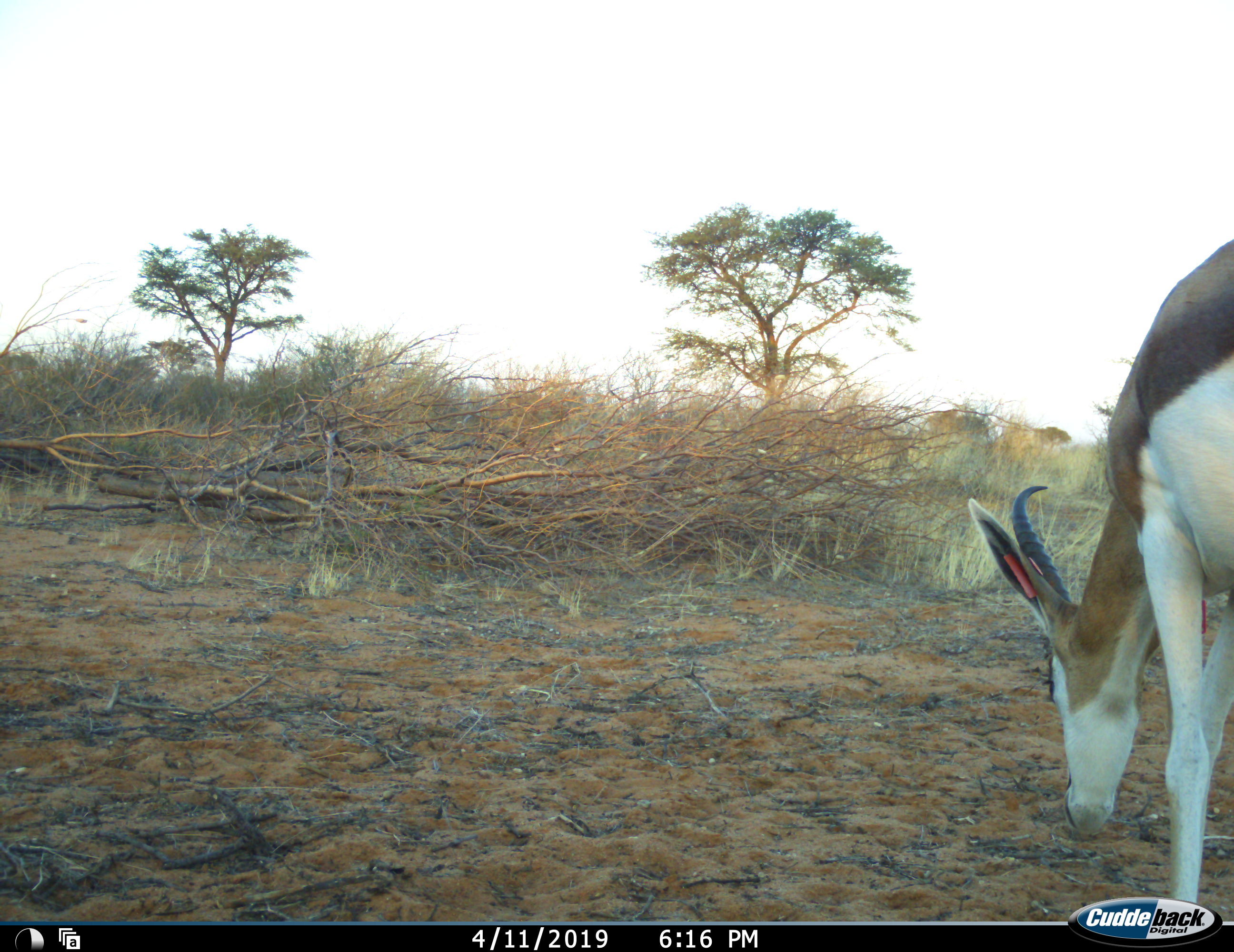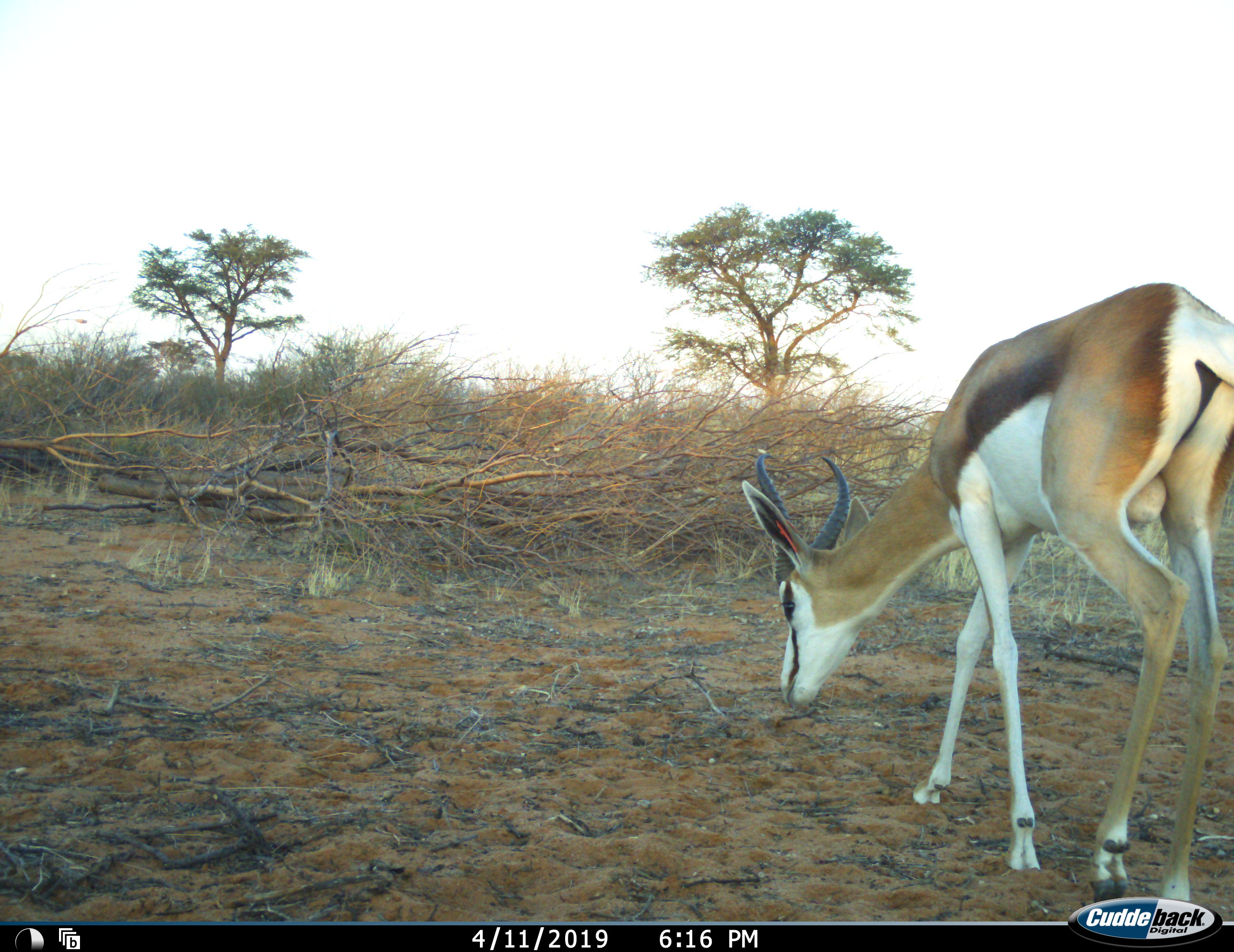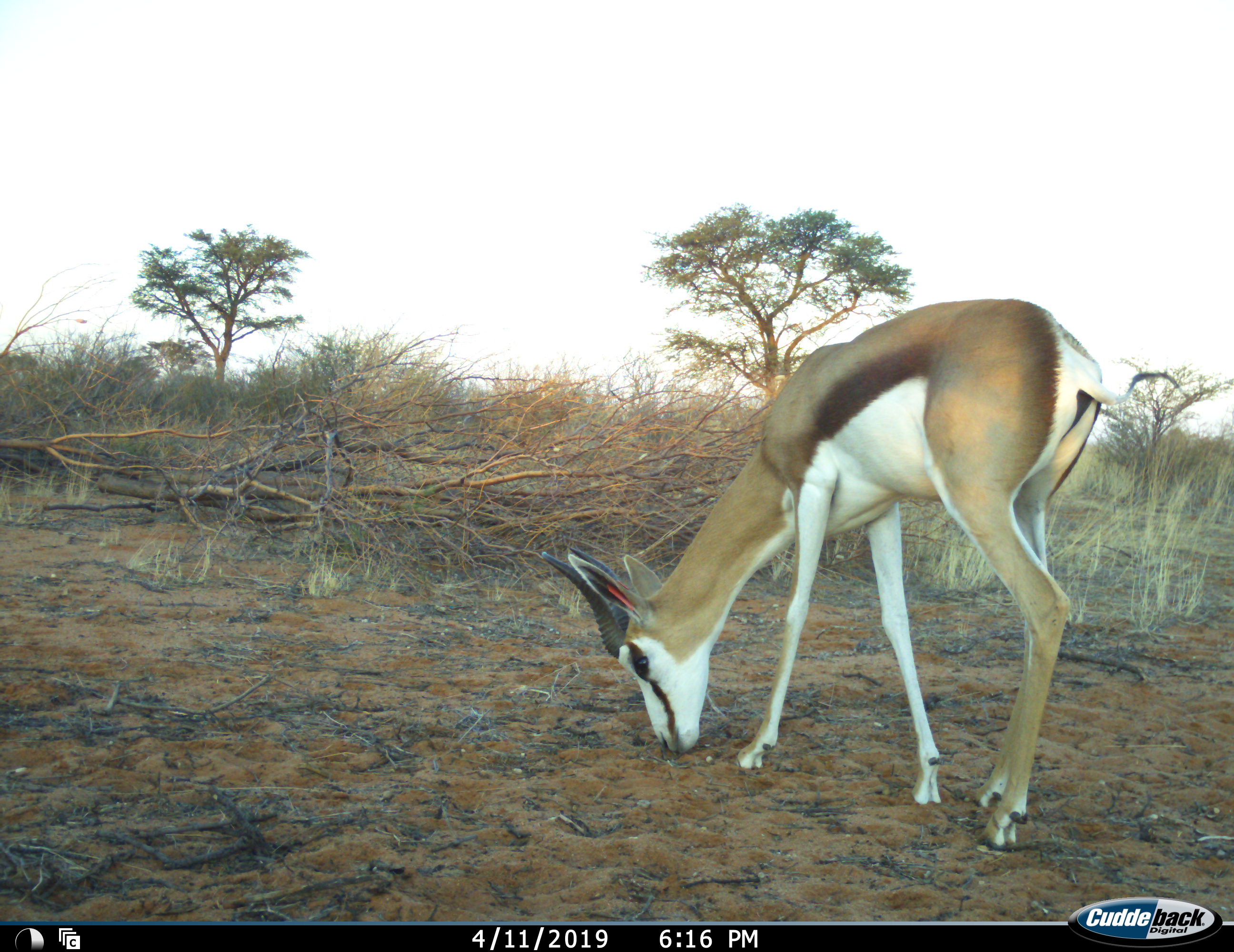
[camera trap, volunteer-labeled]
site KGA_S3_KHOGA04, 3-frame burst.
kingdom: Animalia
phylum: Chordata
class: Mammalia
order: Artiodactyla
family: Bovidae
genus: Antidorcas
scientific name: Antidorcas marsupialis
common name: springbok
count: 1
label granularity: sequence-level